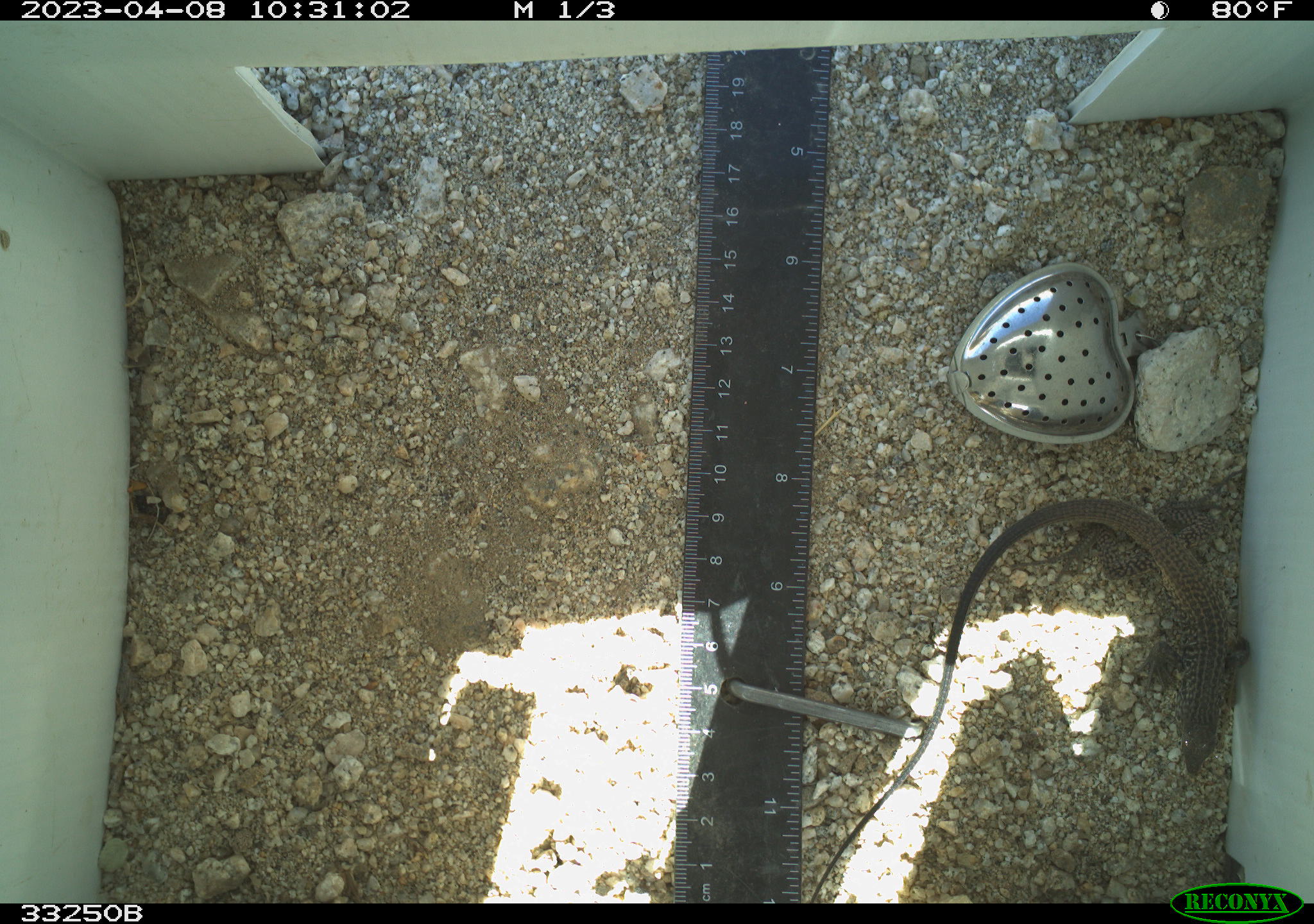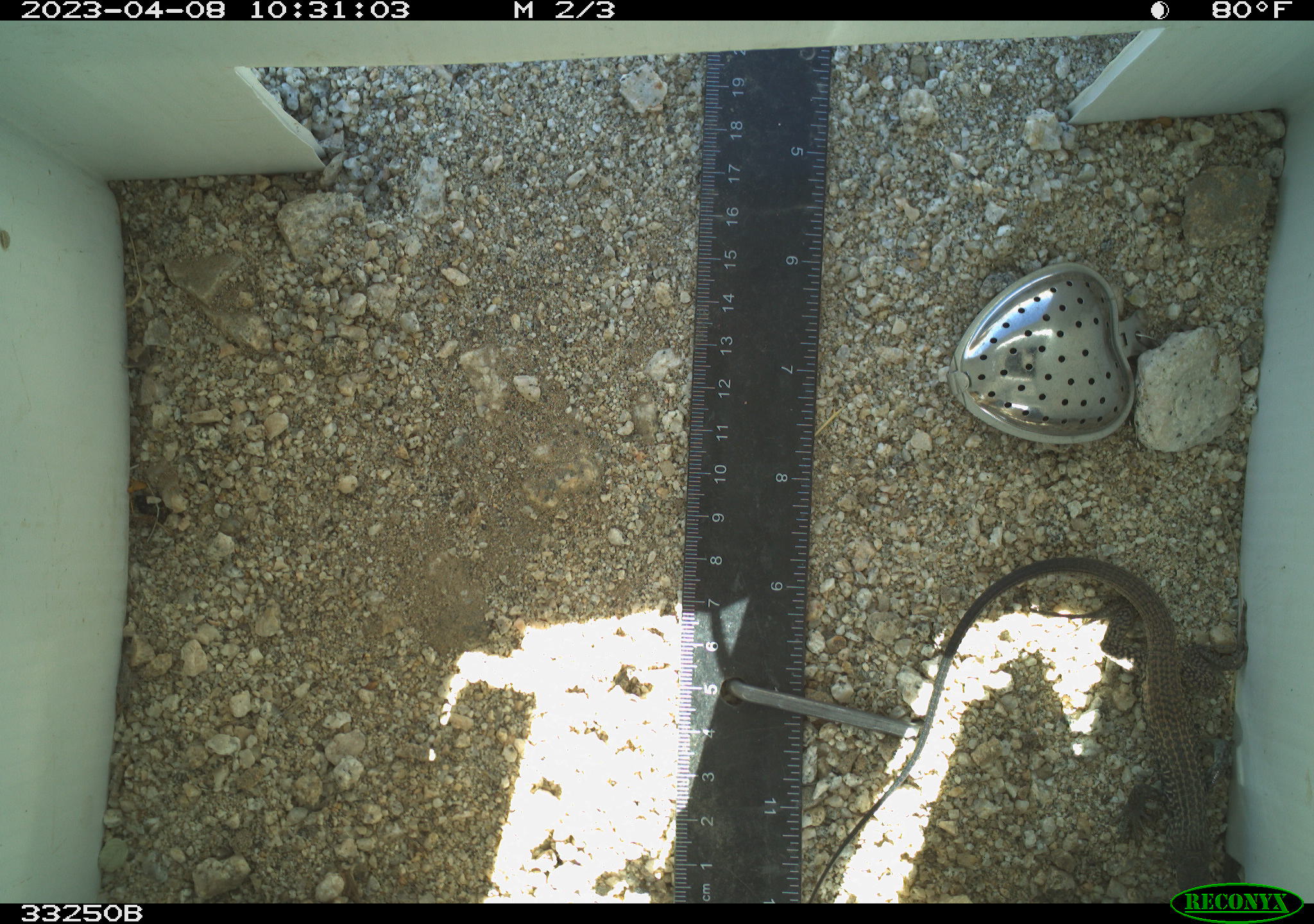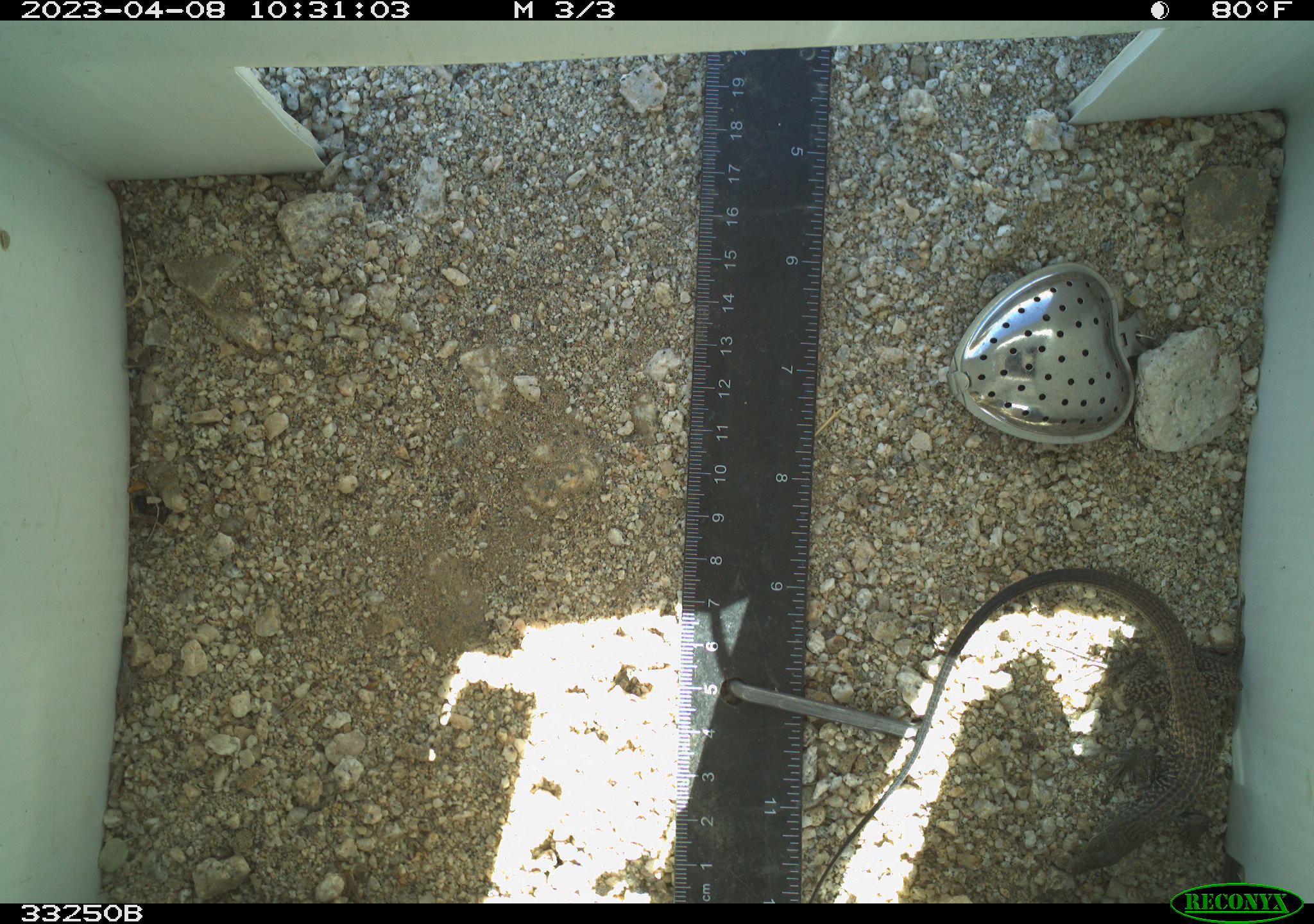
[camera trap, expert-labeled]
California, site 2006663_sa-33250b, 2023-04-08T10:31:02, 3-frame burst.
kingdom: Animalia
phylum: Chordata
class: Reptilia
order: Squamata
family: Teiidae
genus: Aspidoscelis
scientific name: Aspidoscelis tigris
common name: western whiptail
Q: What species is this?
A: Western whiptail (Aspidoscelis tigris).